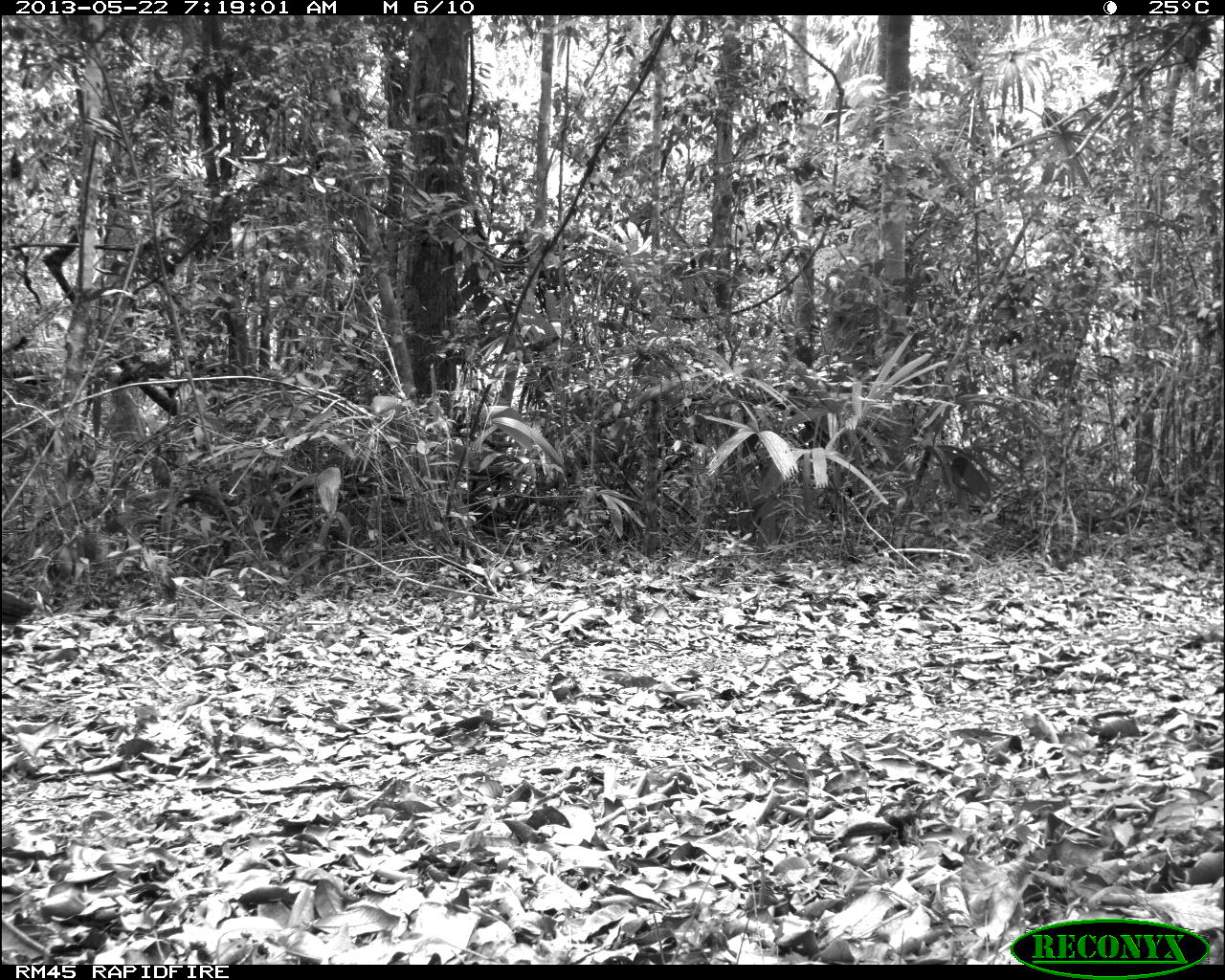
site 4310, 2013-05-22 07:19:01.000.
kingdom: Animalia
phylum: Chordata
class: Aves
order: Galliformes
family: Cracidae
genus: Crax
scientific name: Crax rubra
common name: great curassow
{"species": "Crax rubra (great curassow)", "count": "1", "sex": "male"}